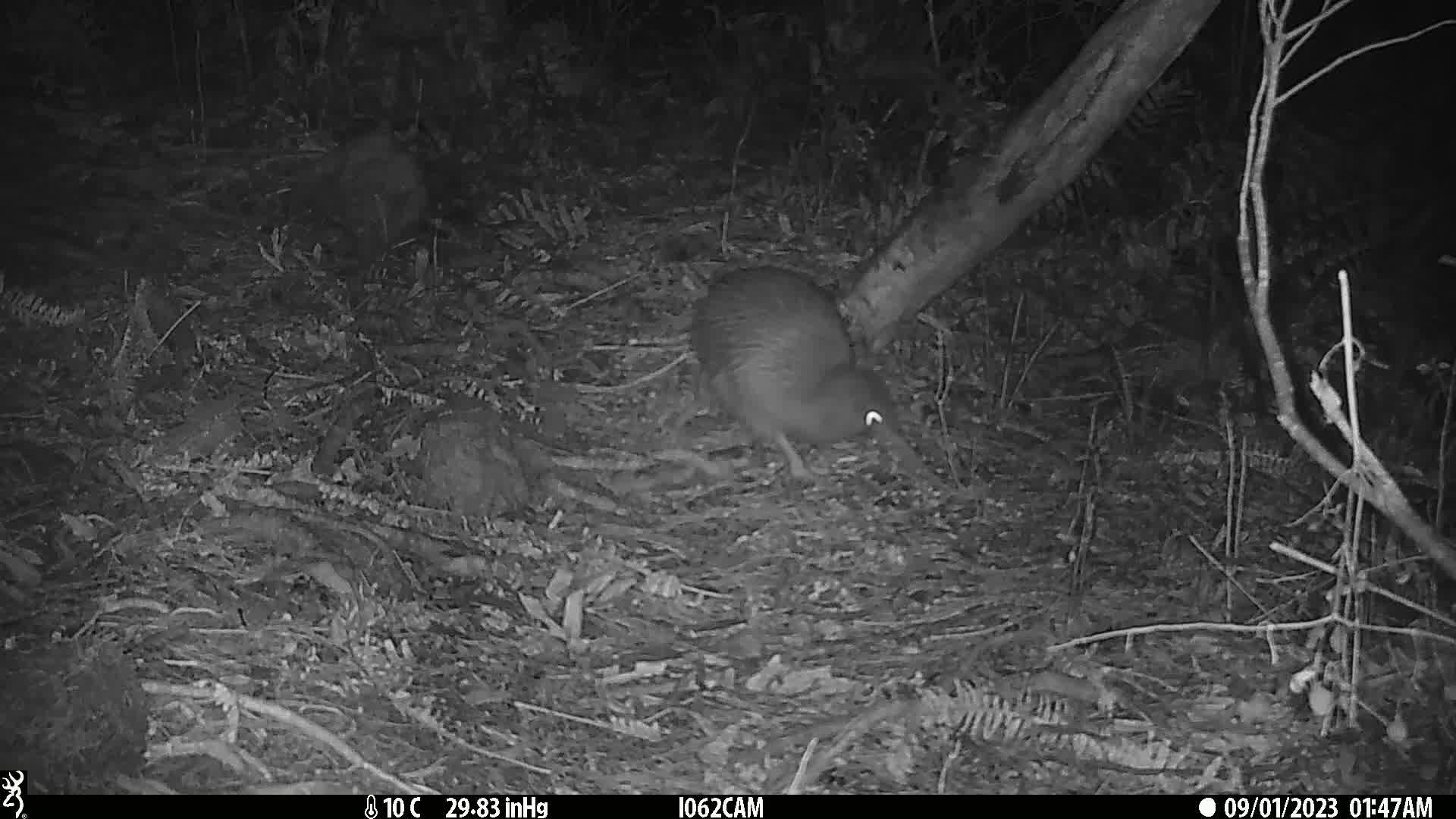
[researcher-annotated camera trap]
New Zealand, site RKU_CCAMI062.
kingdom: Animalia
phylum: Chordata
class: Aves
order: Apterygiformes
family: Apterygidae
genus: Apteryx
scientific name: Apteryx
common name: kiwi